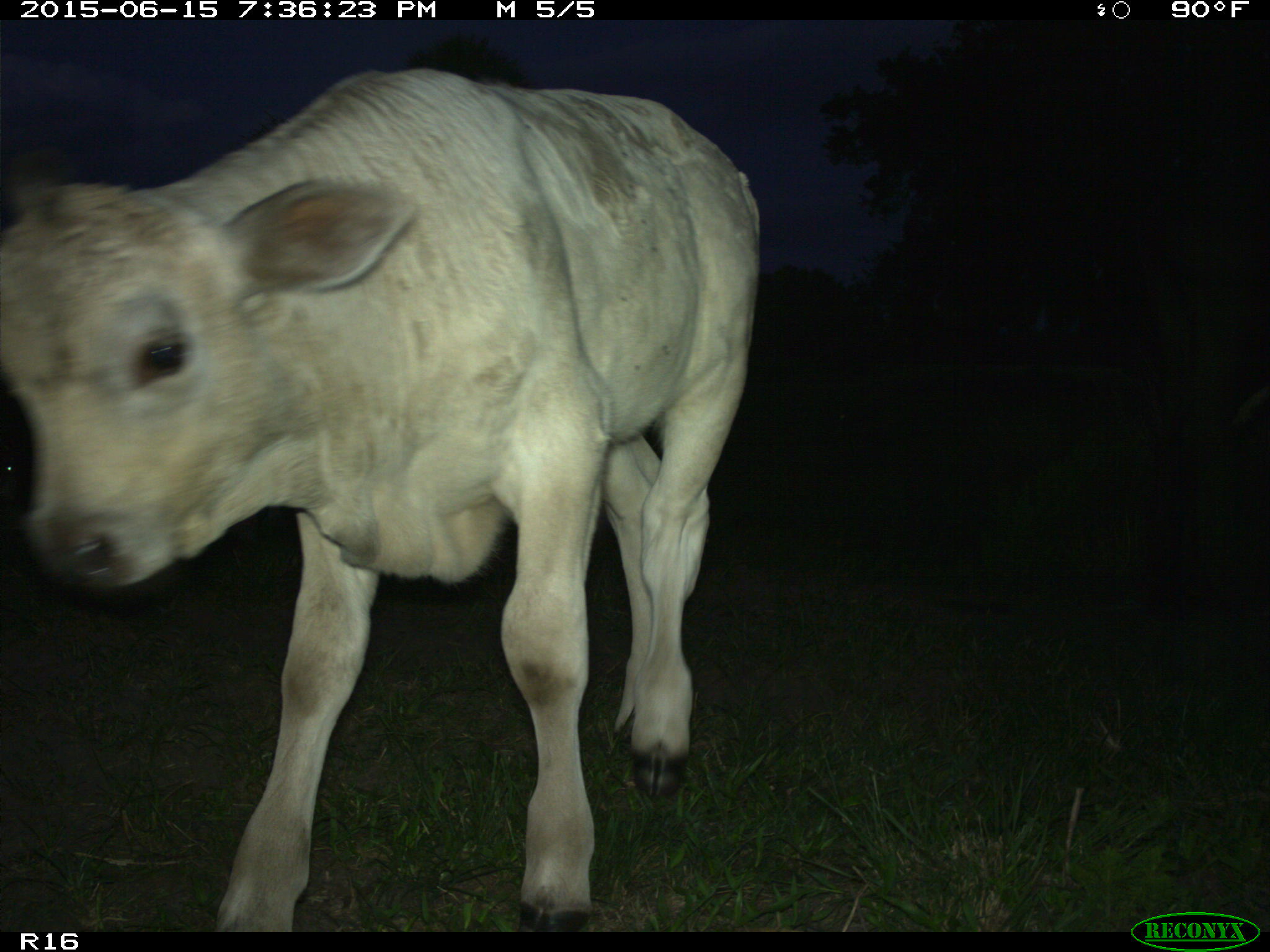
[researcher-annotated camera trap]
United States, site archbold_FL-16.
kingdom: Animalia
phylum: Chordata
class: Mammalia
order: Artiodactyla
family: Bovidae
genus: Bos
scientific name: Bos taurus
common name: domestic cow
Bos taurus (domestic cow).